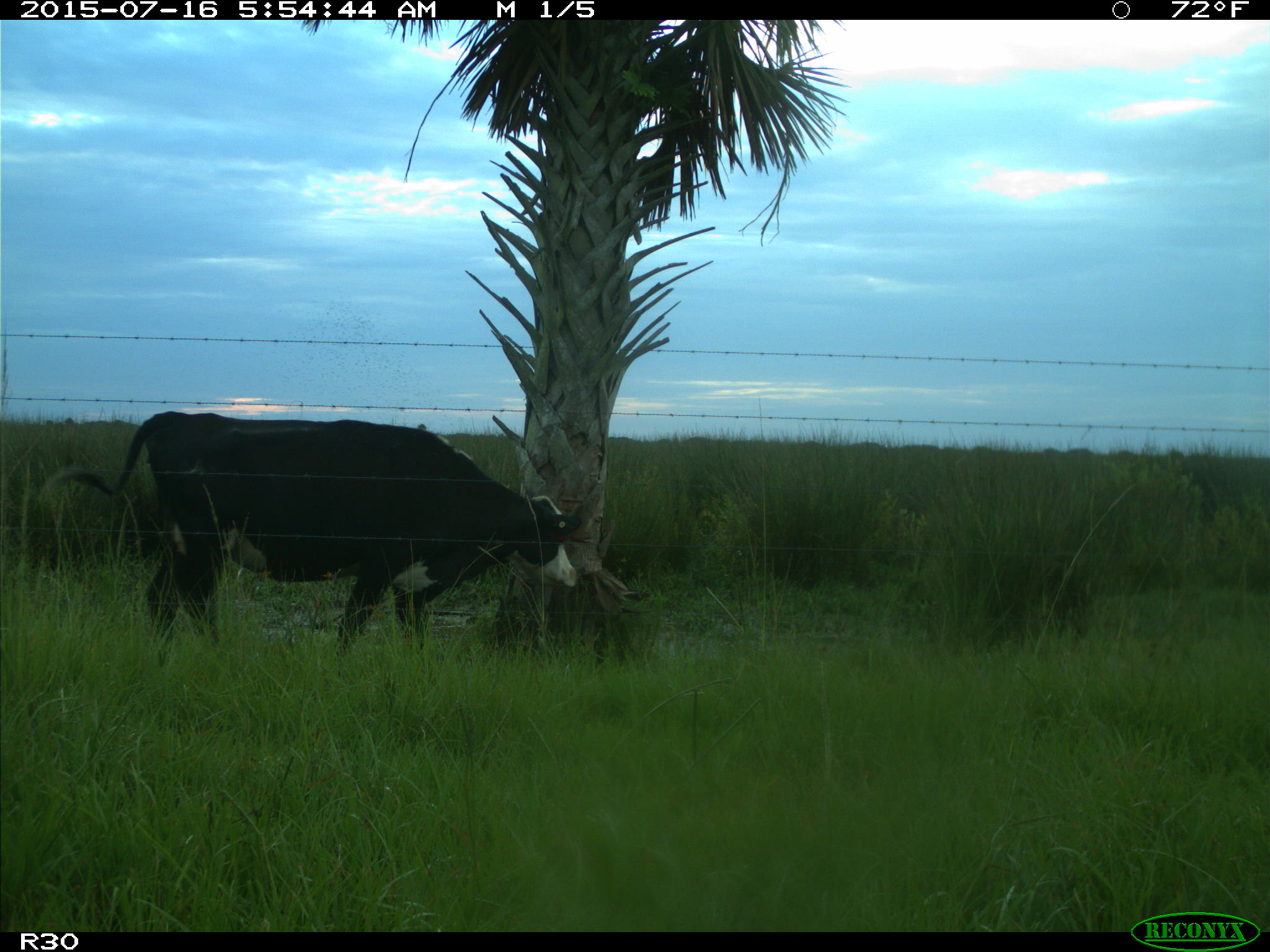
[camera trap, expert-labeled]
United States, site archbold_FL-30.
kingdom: Animalia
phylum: Chordata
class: Mammalia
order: Artiodactyla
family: Bovidae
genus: Bos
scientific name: Bos taurus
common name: domestic cow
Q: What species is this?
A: Bos taurus (domestic cow).